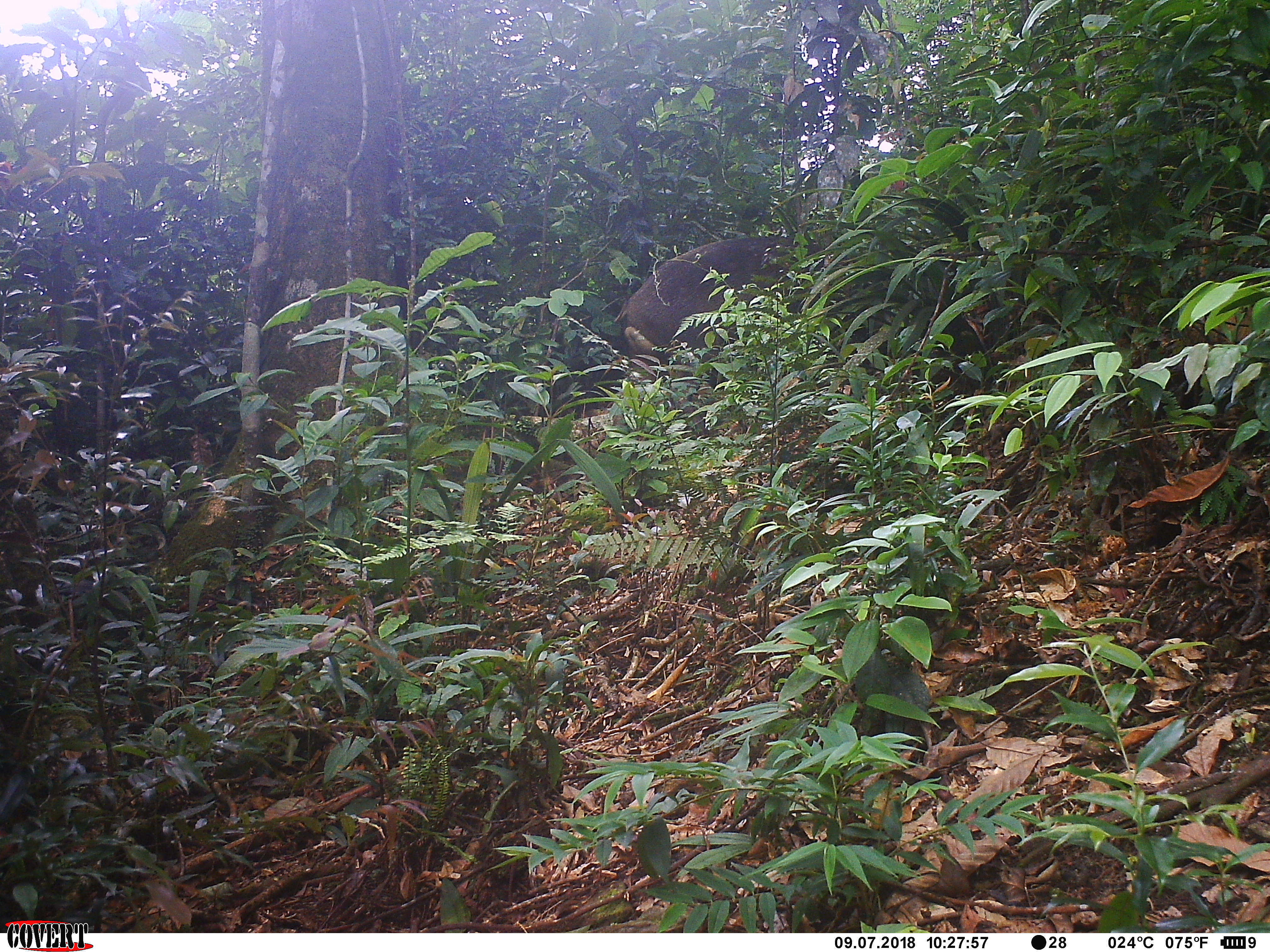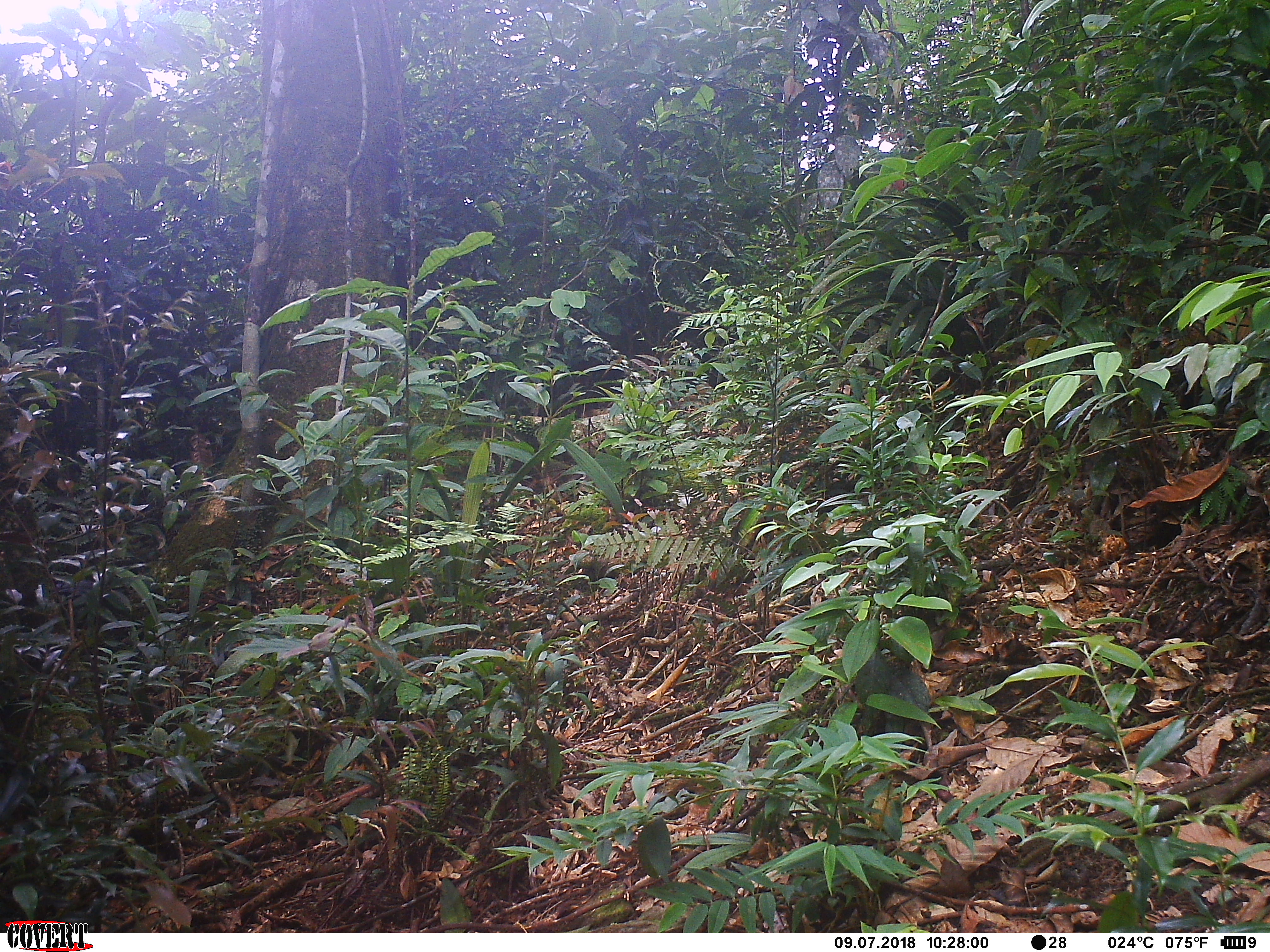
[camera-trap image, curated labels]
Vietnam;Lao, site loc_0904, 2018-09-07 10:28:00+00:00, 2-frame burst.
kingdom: Animalia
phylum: Chordata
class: Mammalia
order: Artiodactyla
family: Suidae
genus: Sus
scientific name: Sus scrofa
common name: eurasian wild pig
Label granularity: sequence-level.